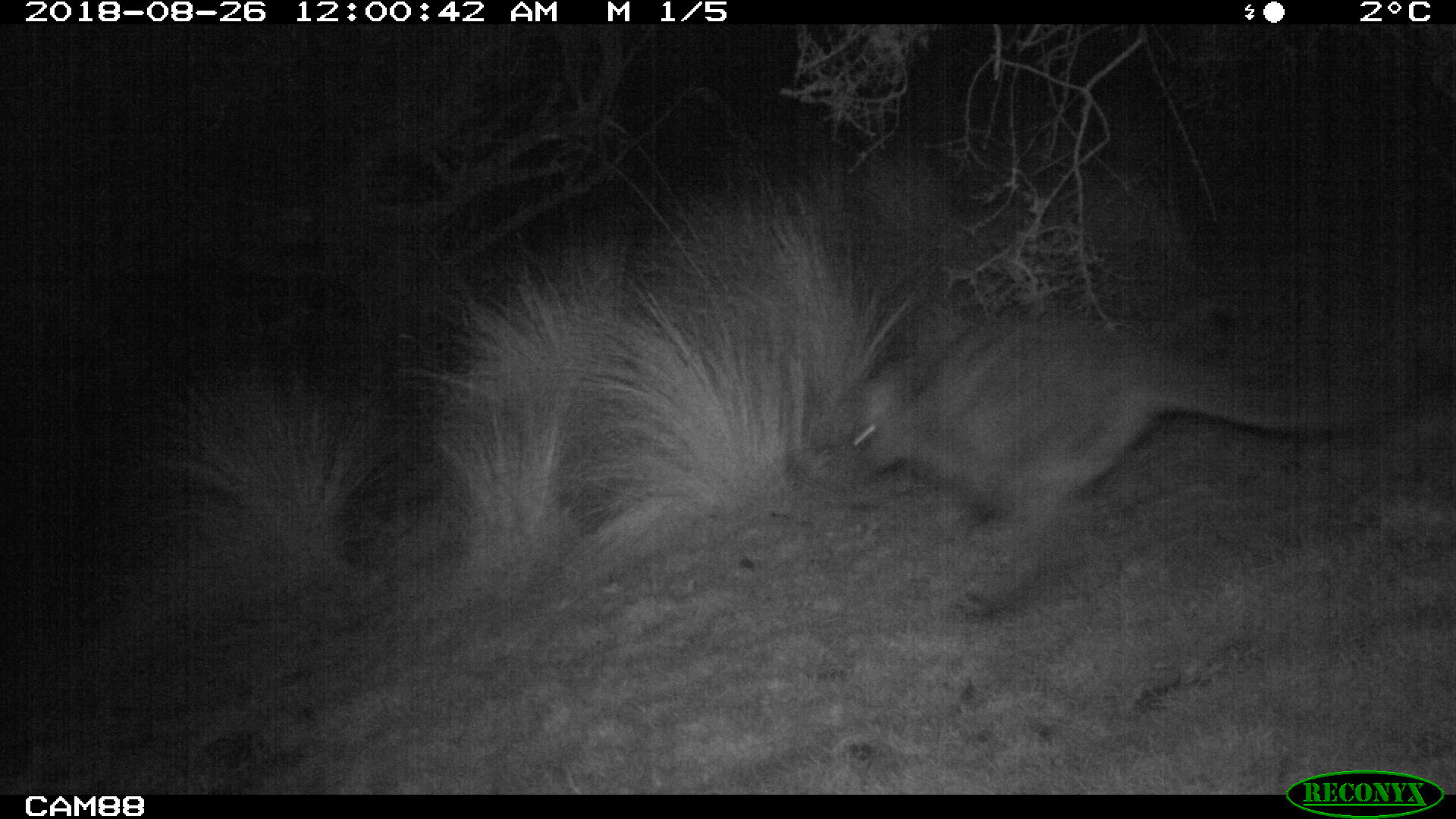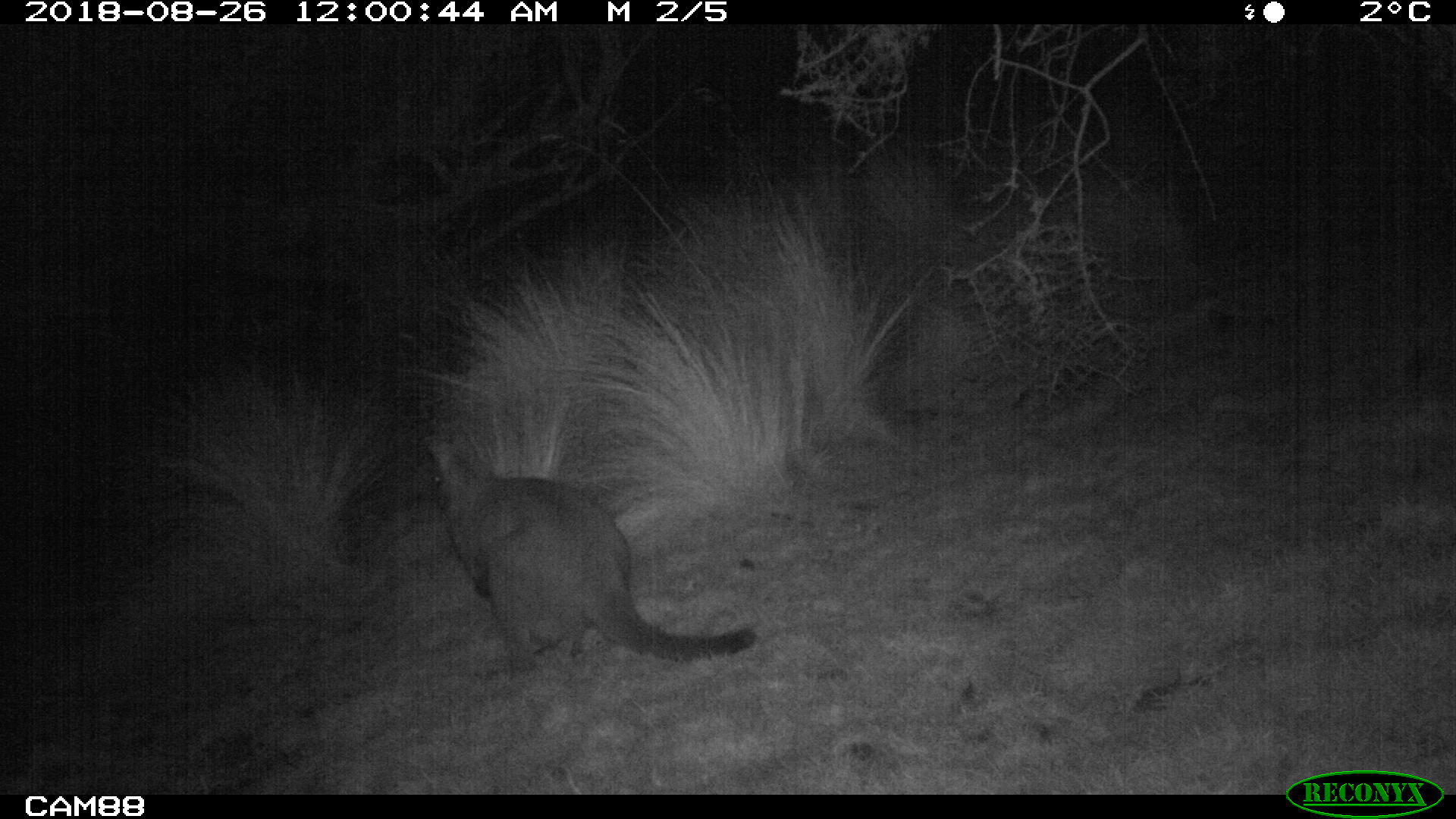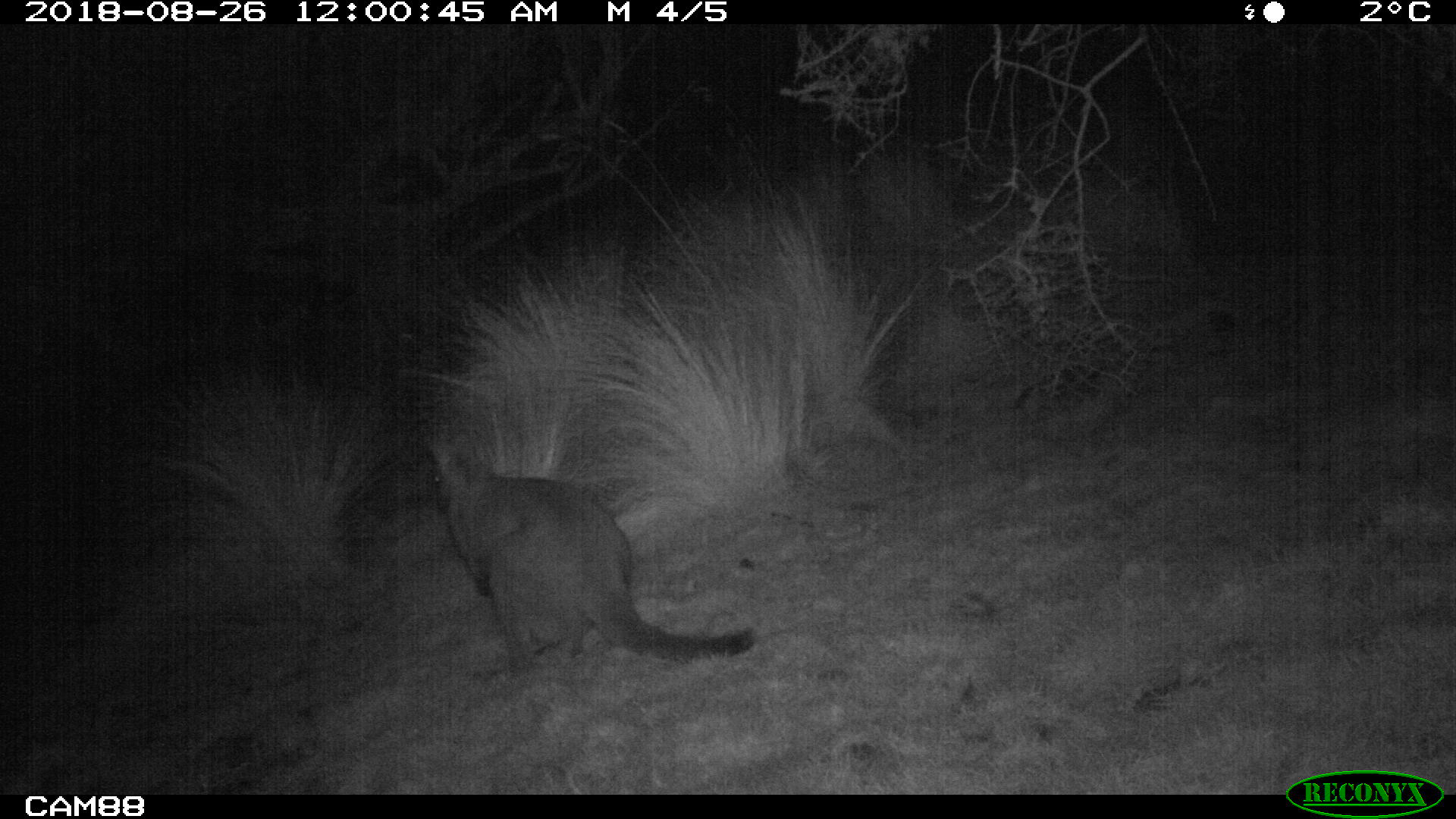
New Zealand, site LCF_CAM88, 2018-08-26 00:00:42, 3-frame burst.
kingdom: Animalia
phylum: Chordata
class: Mammalia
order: Diprotodontia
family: Macropodidae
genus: Notamacropus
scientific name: Notamacropus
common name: wallaby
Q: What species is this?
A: Wallaby (Notamacropus).